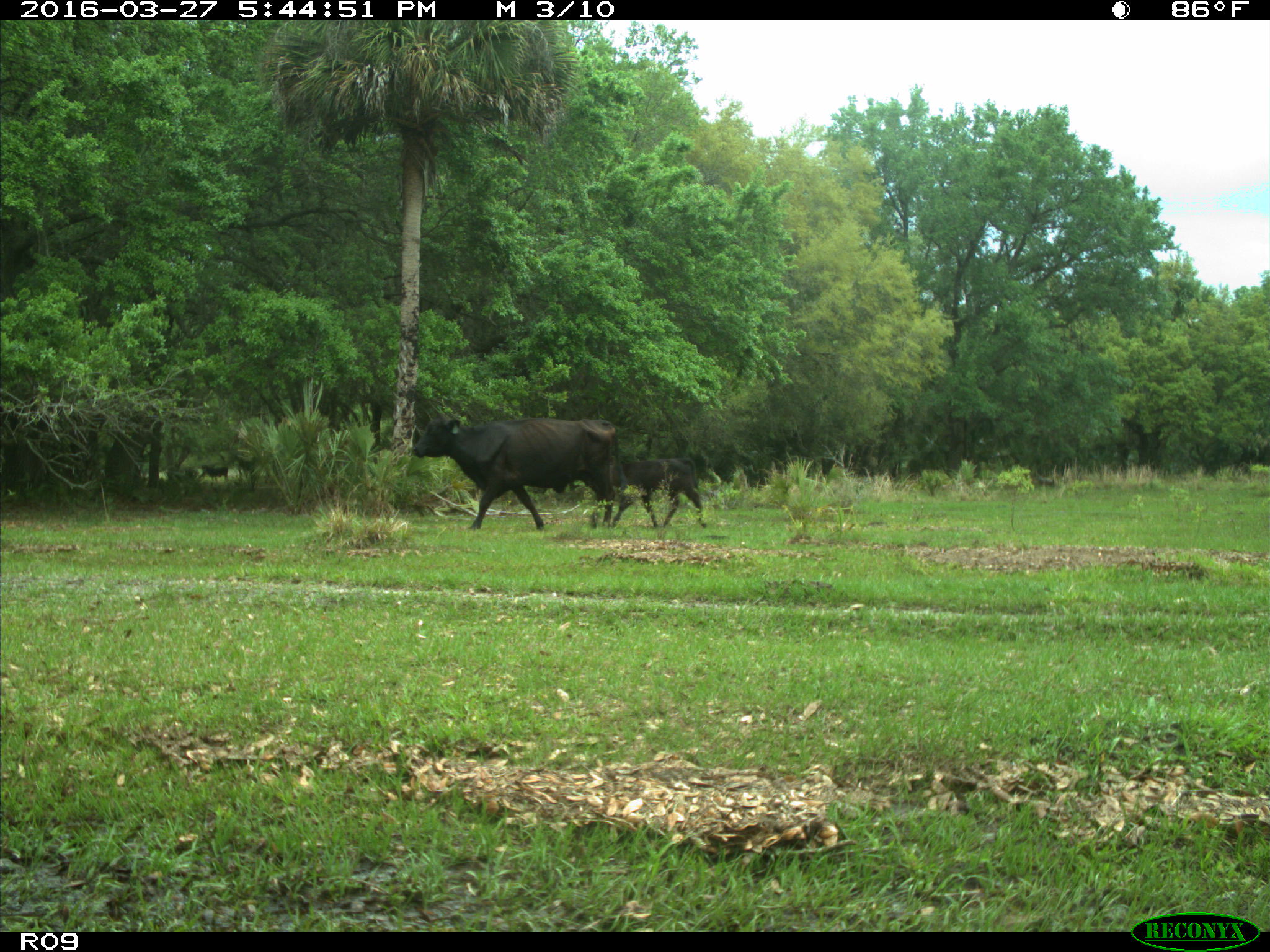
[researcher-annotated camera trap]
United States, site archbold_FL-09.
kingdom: Animalia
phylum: Chordata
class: Mammalia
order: Artiodactyla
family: Bovidae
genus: Bos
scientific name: Bos taurus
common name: domestic cow